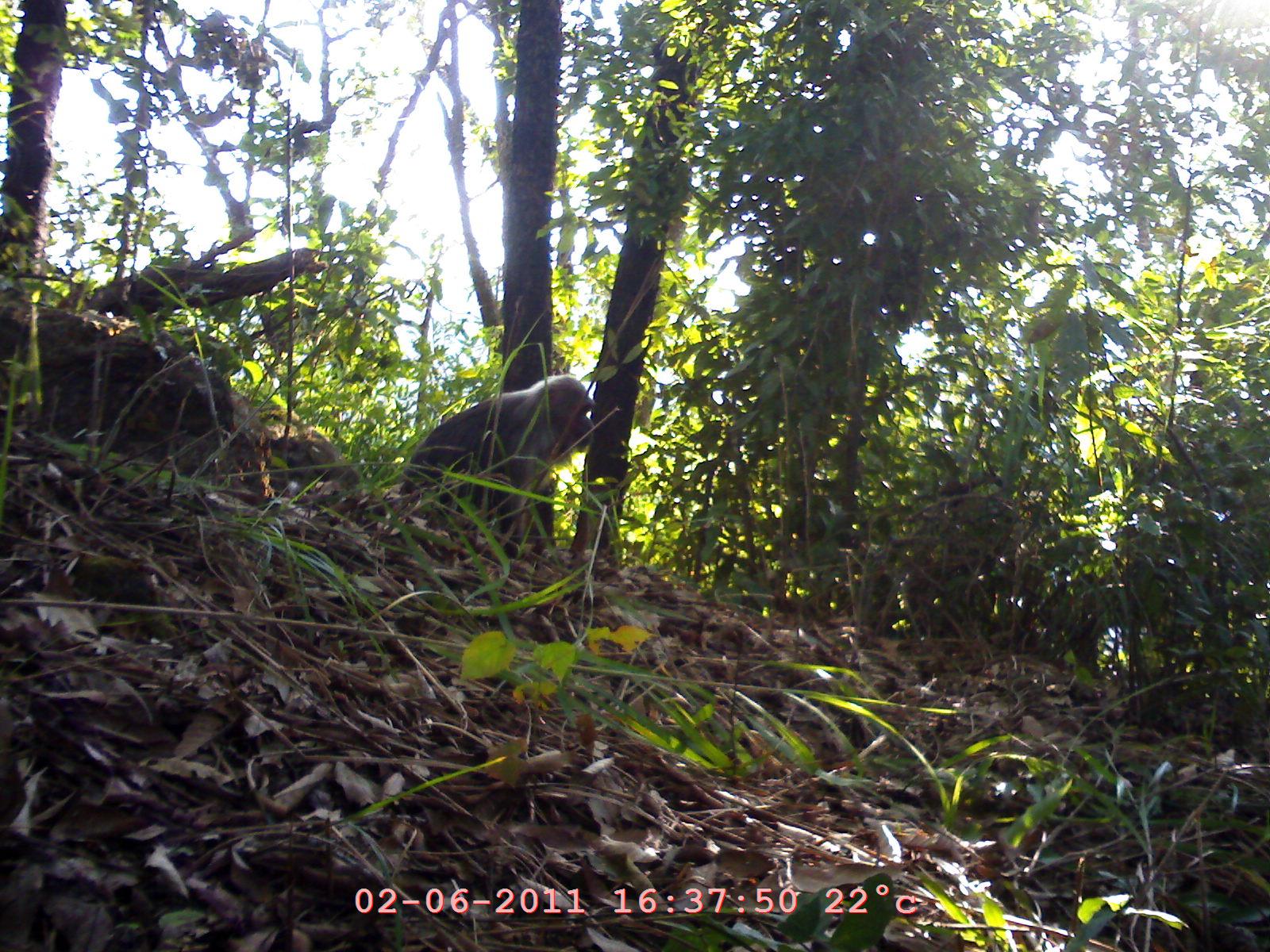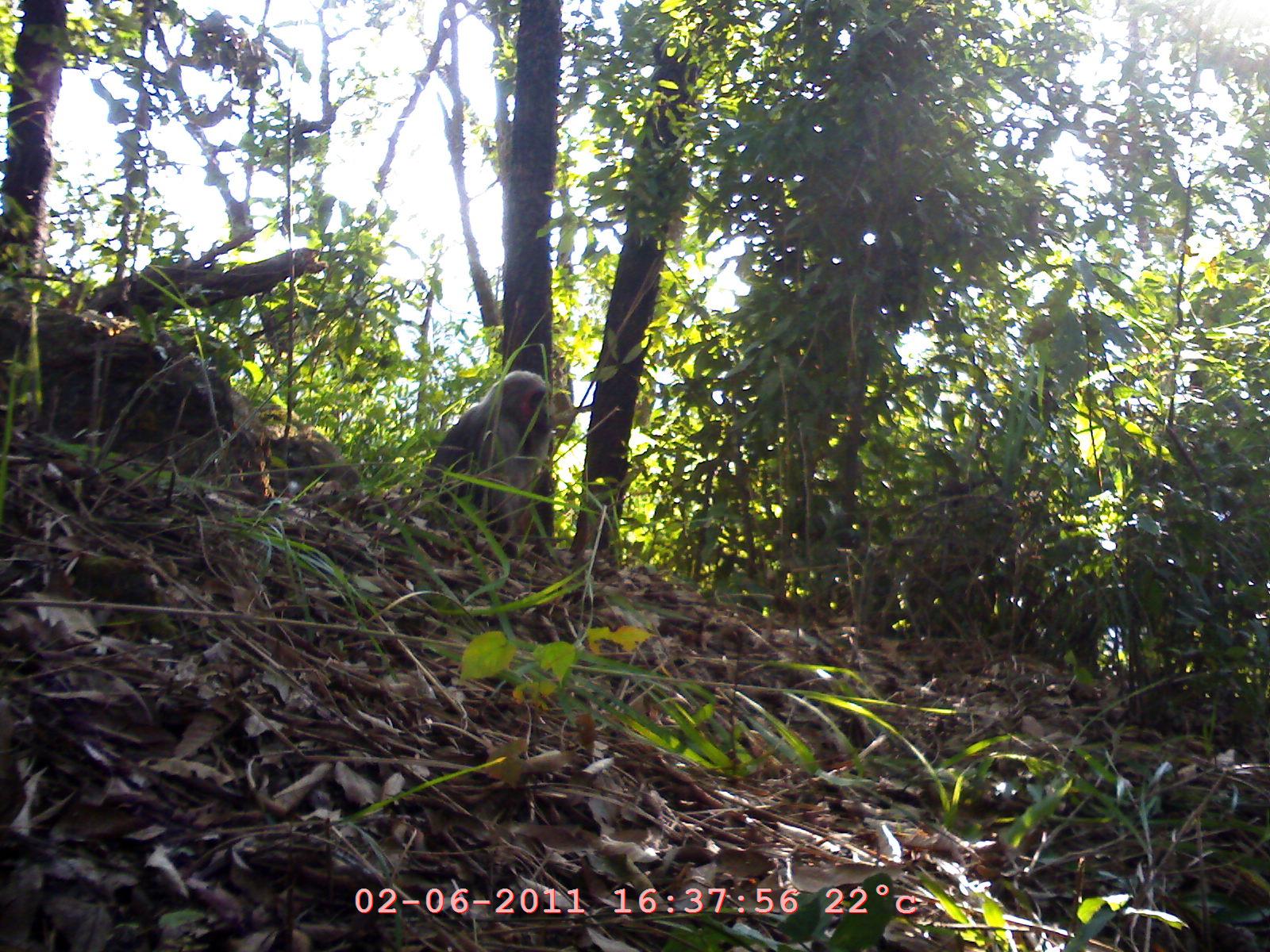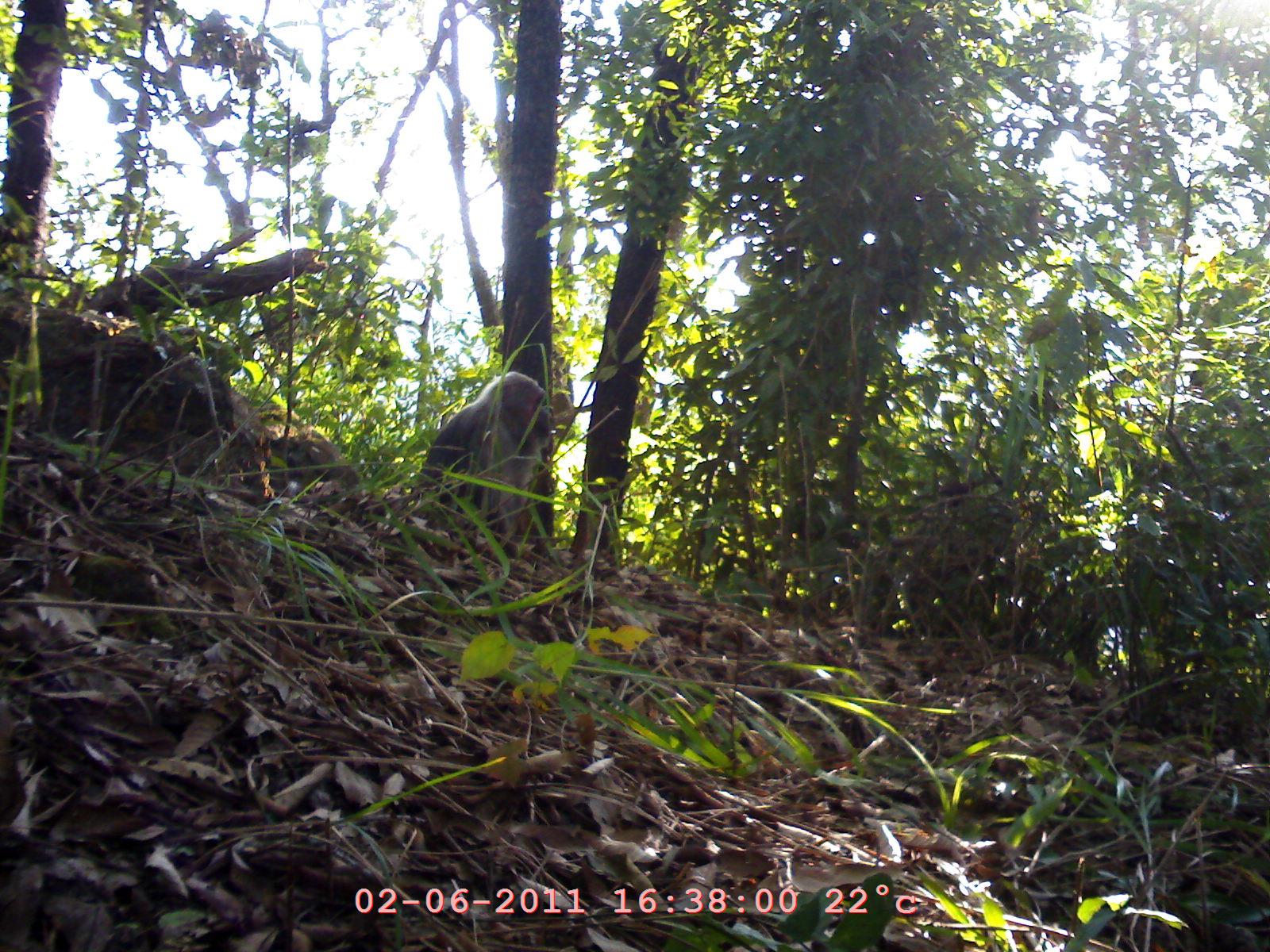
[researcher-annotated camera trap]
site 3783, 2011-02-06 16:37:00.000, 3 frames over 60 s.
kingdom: Animalia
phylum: Chordata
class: Mammalia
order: Primates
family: Cercopithecidae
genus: Macaca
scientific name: Macaca arctoides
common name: stump-tailed macaque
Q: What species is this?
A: Macaca arctoides (stump-tailed macaque).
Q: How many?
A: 1.